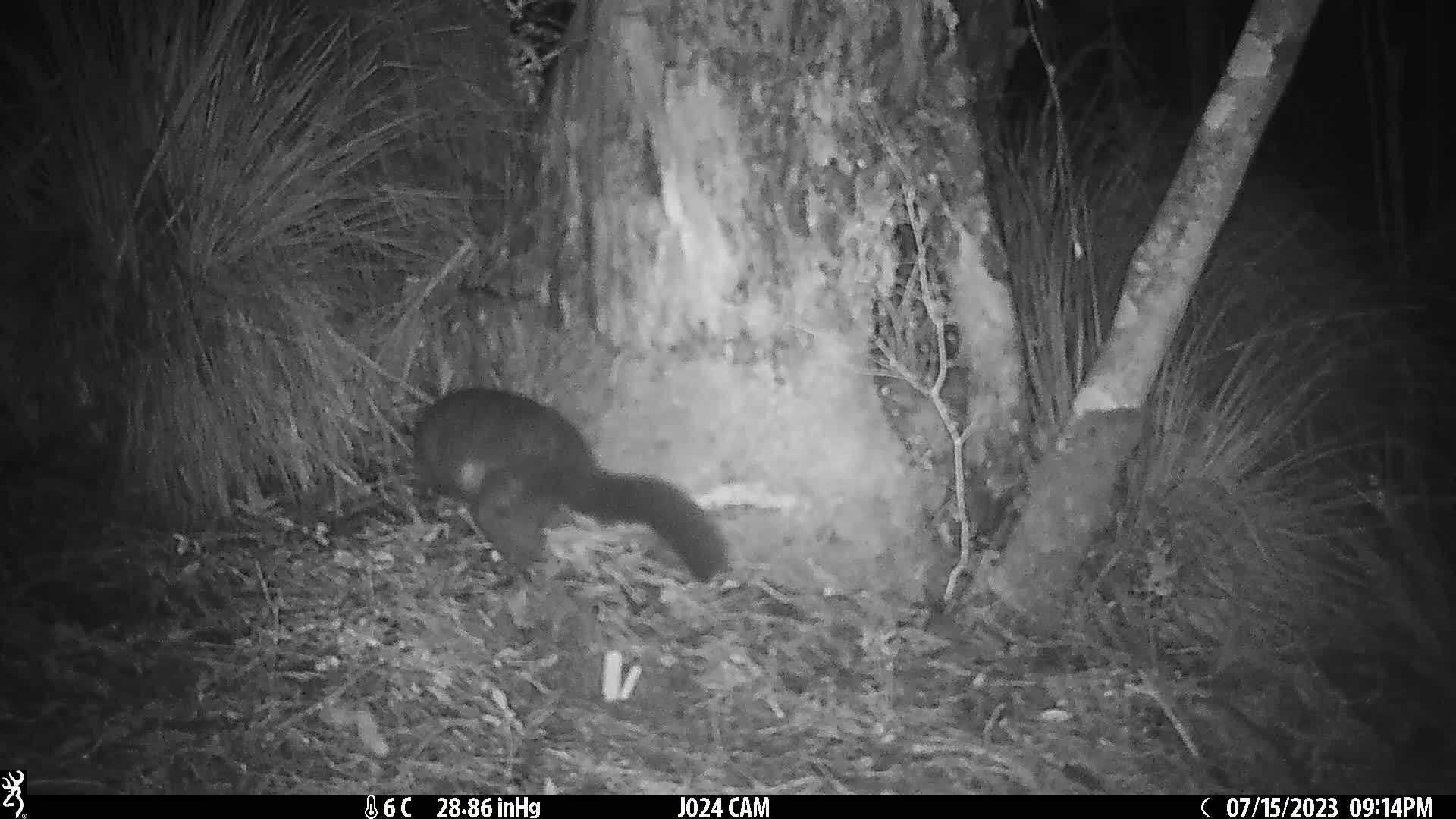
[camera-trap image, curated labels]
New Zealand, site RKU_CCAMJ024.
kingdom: Animalia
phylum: Chordata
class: Mammalia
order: Diprotodontia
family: Phalangeridae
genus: Trichosurus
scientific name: Trichosurus vulpecula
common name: common brushtail possum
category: possum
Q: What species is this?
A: Possum (common brushtail possum) (Trichosurus vulpecula).